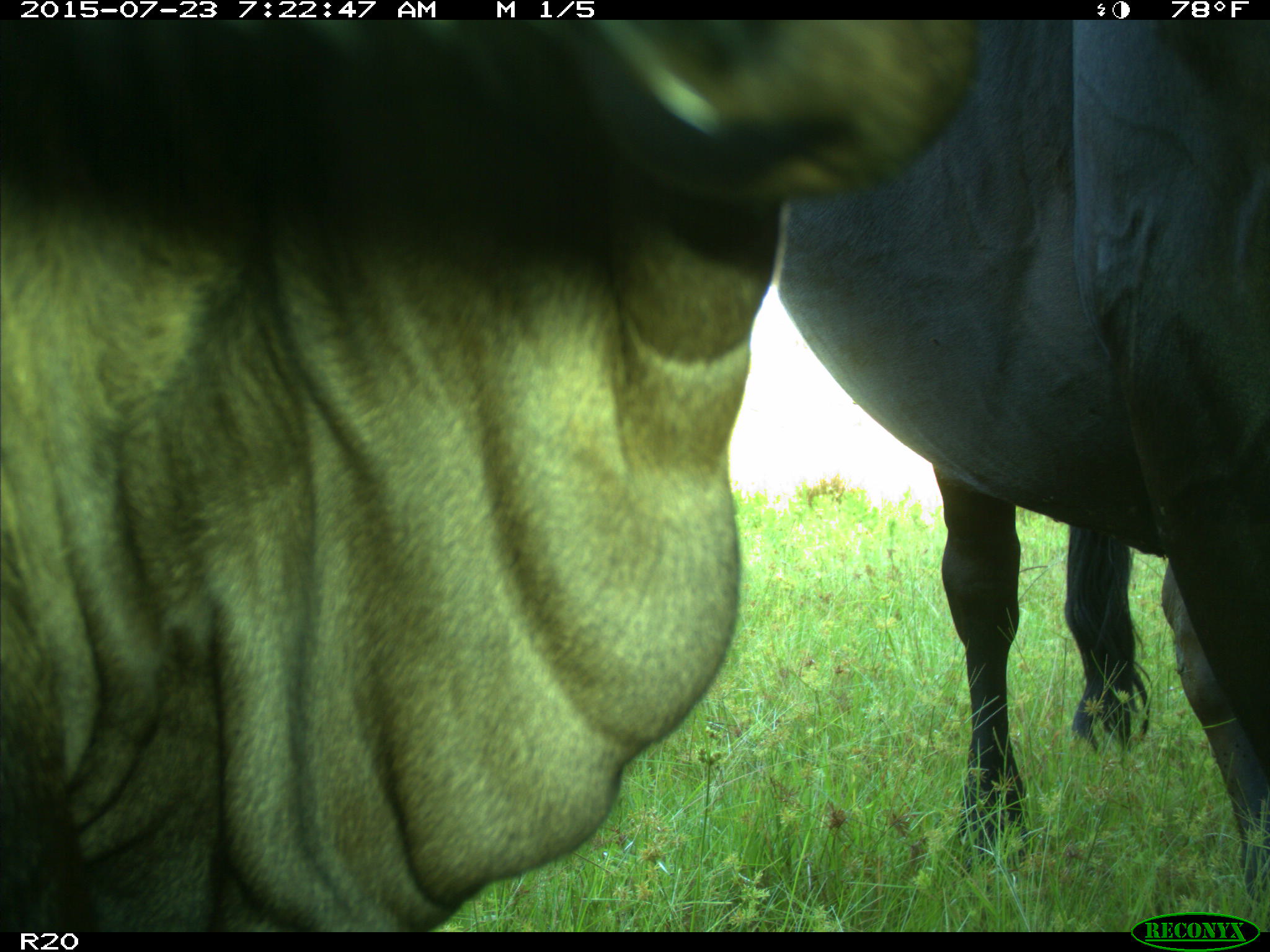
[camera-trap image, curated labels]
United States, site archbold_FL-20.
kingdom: Animalia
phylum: Chordata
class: Mammalia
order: Artiodactyla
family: Bovidae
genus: Bos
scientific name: Bos taurus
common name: domestic cow